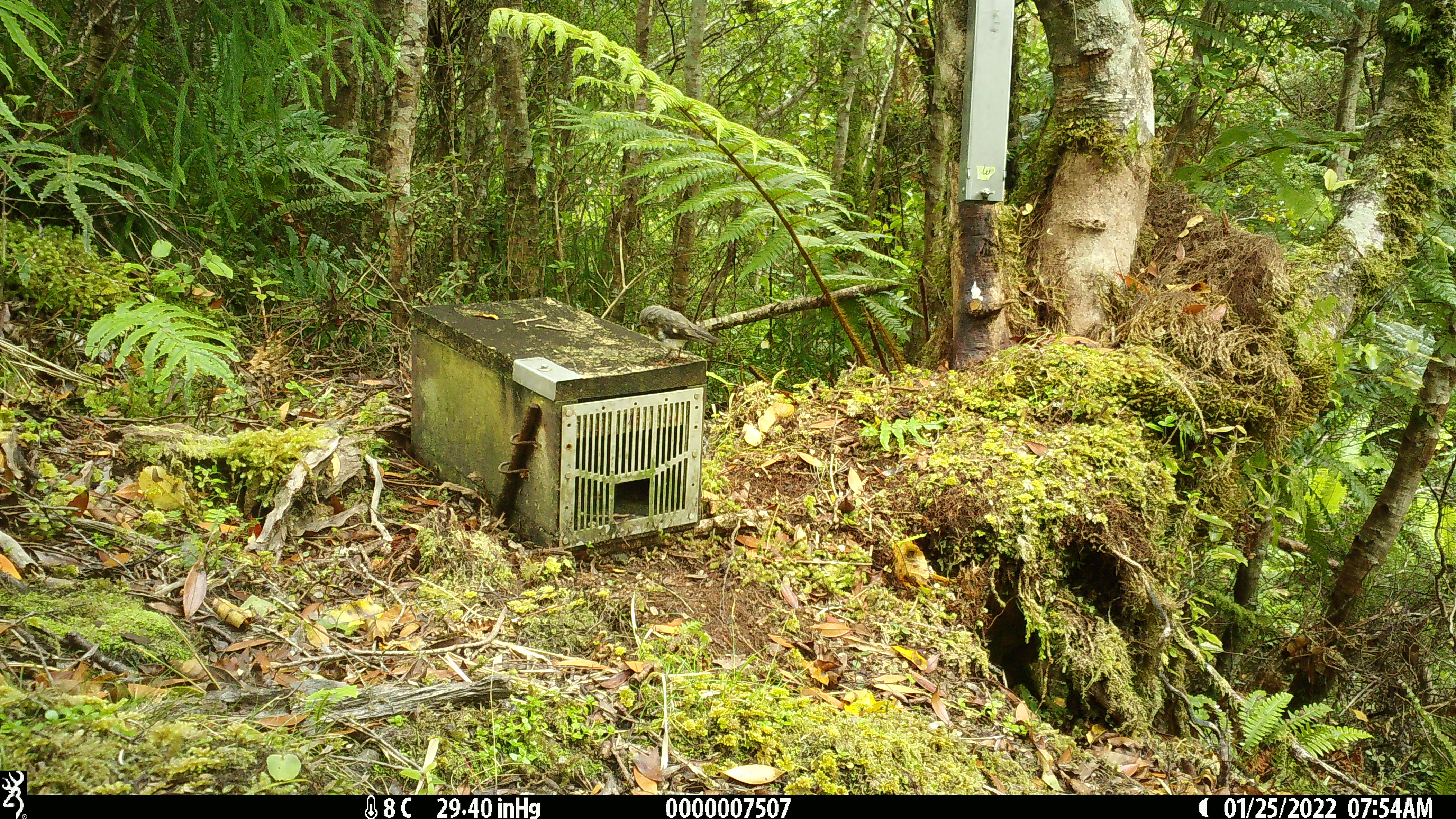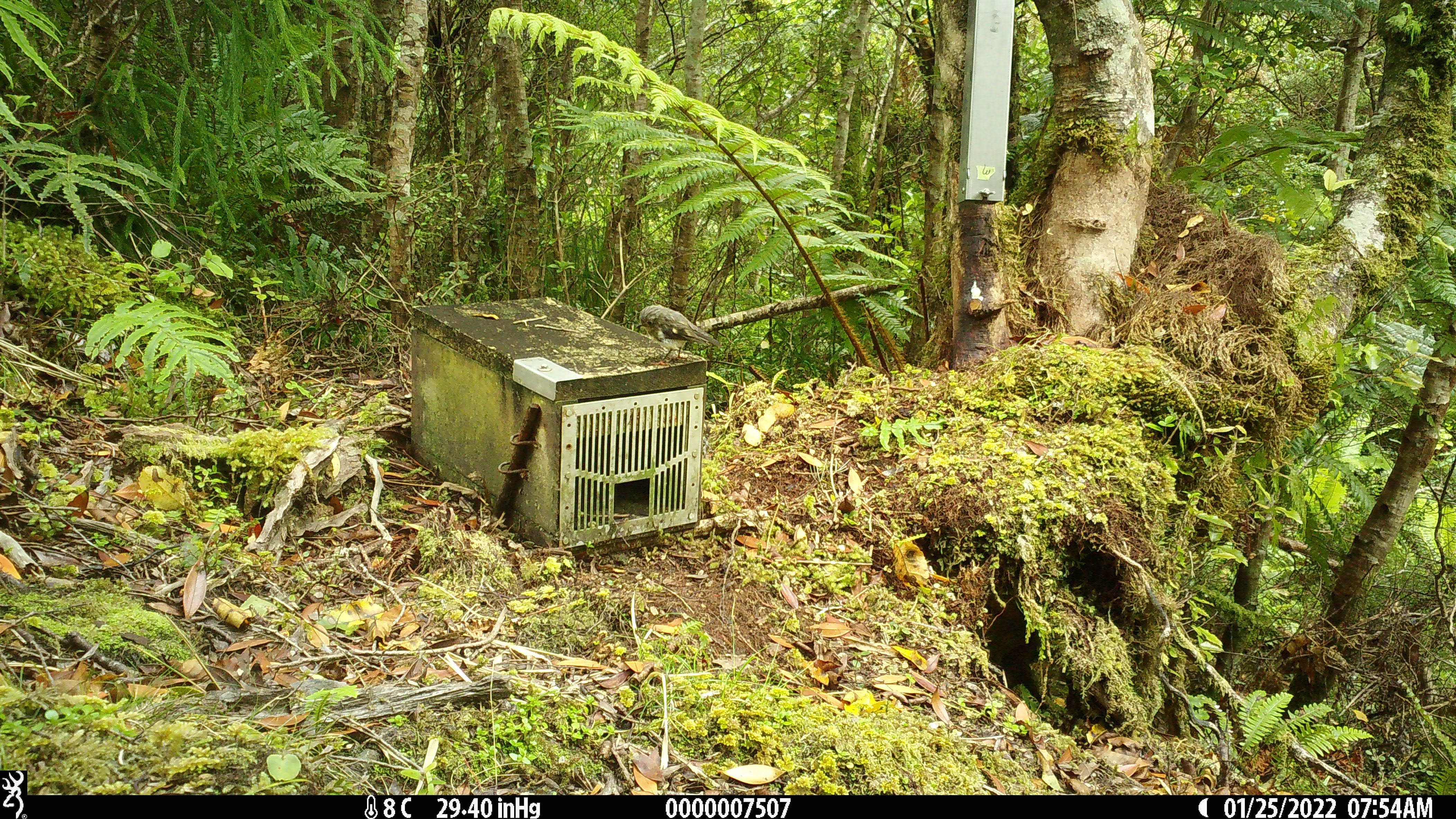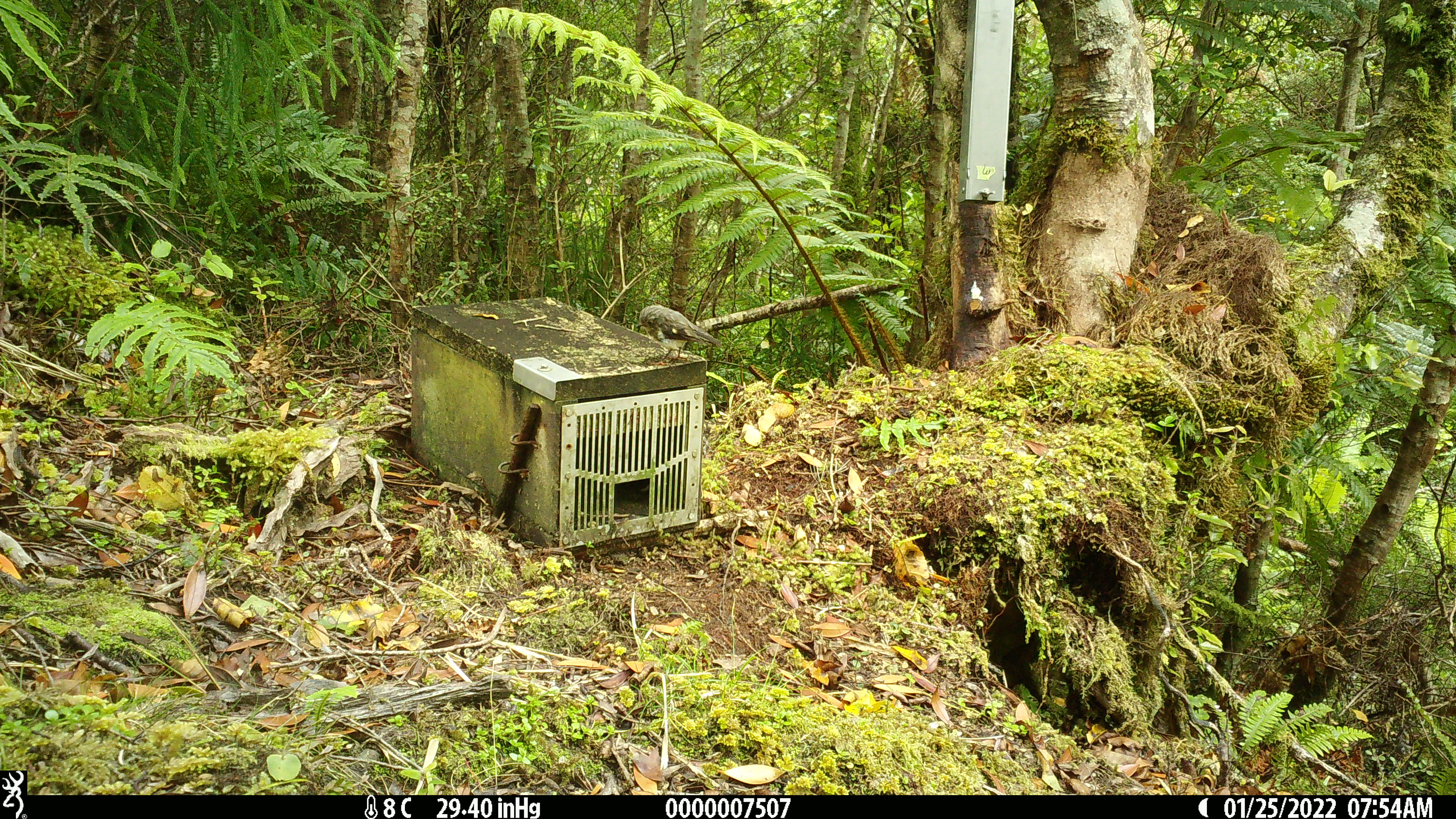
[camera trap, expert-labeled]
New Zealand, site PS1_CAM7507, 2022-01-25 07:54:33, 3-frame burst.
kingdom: Animalia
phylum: Chordata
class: Aves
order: Passeriformes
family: Petroicidae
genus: Petroica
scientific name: Petroica macrocephala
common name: tomtit